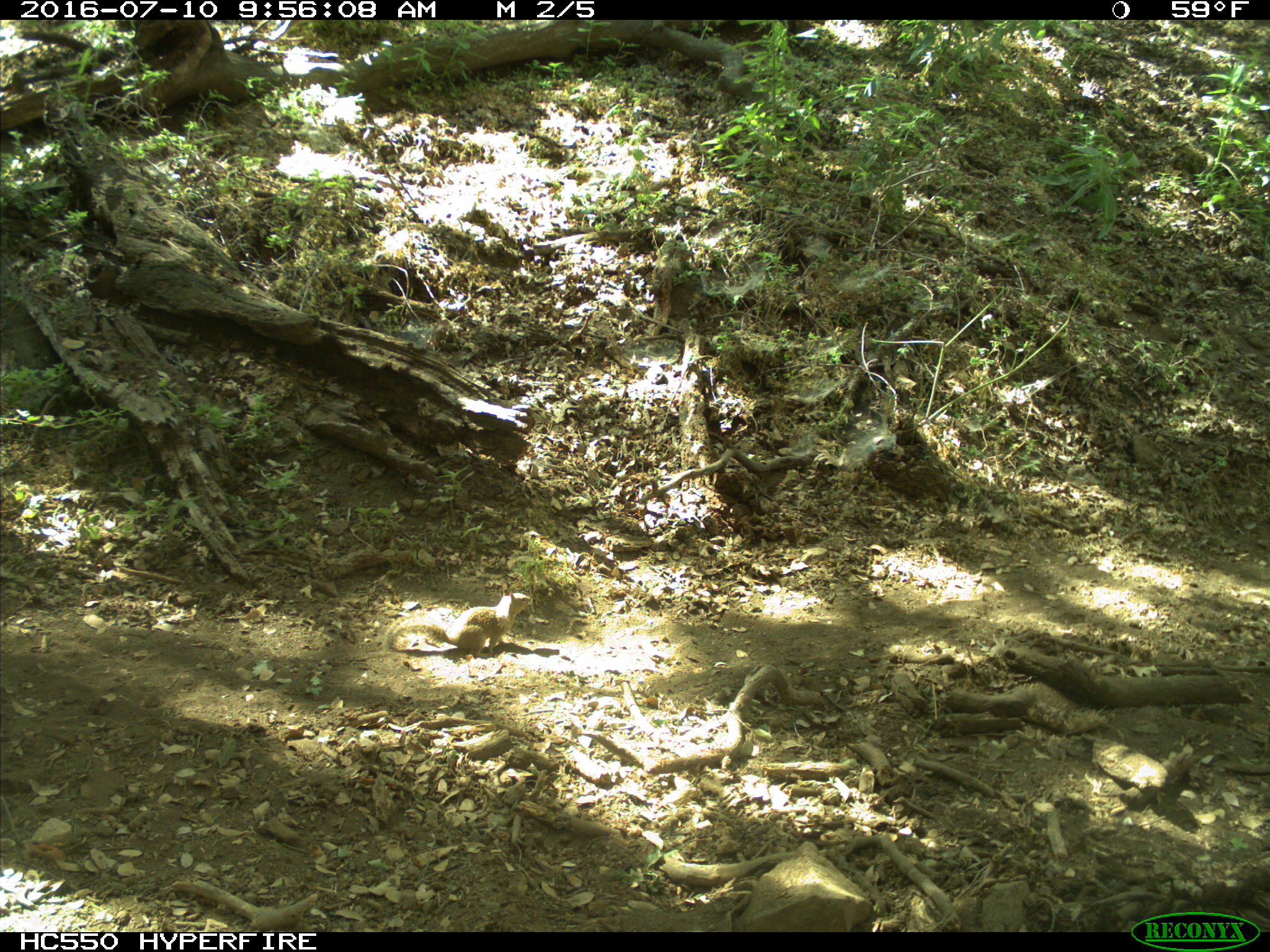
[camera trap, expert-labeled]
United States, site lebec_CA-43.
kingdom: Animalia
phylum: Chordata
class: Mammalia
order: Rodentia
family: Sciuridae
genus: Otospermophilus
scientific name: Otospermophilus beecheyi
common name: california ground squirrel